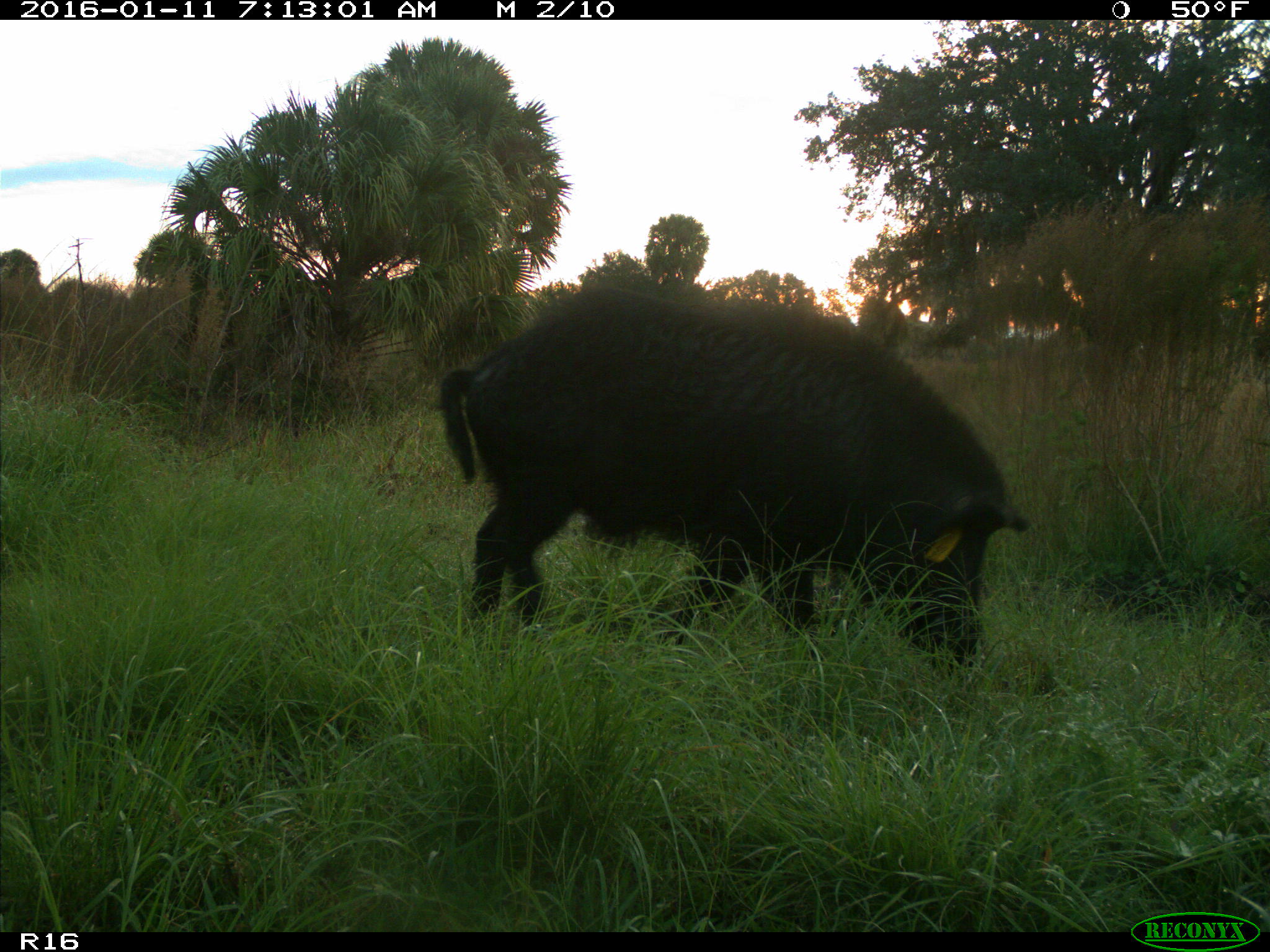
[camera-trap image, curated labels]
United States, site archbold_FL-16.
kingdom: Animalia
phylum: Chordata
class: Mammalia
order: Artiodactyla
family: Suidae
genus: Sus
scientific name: Sus scrofa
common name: wild boar